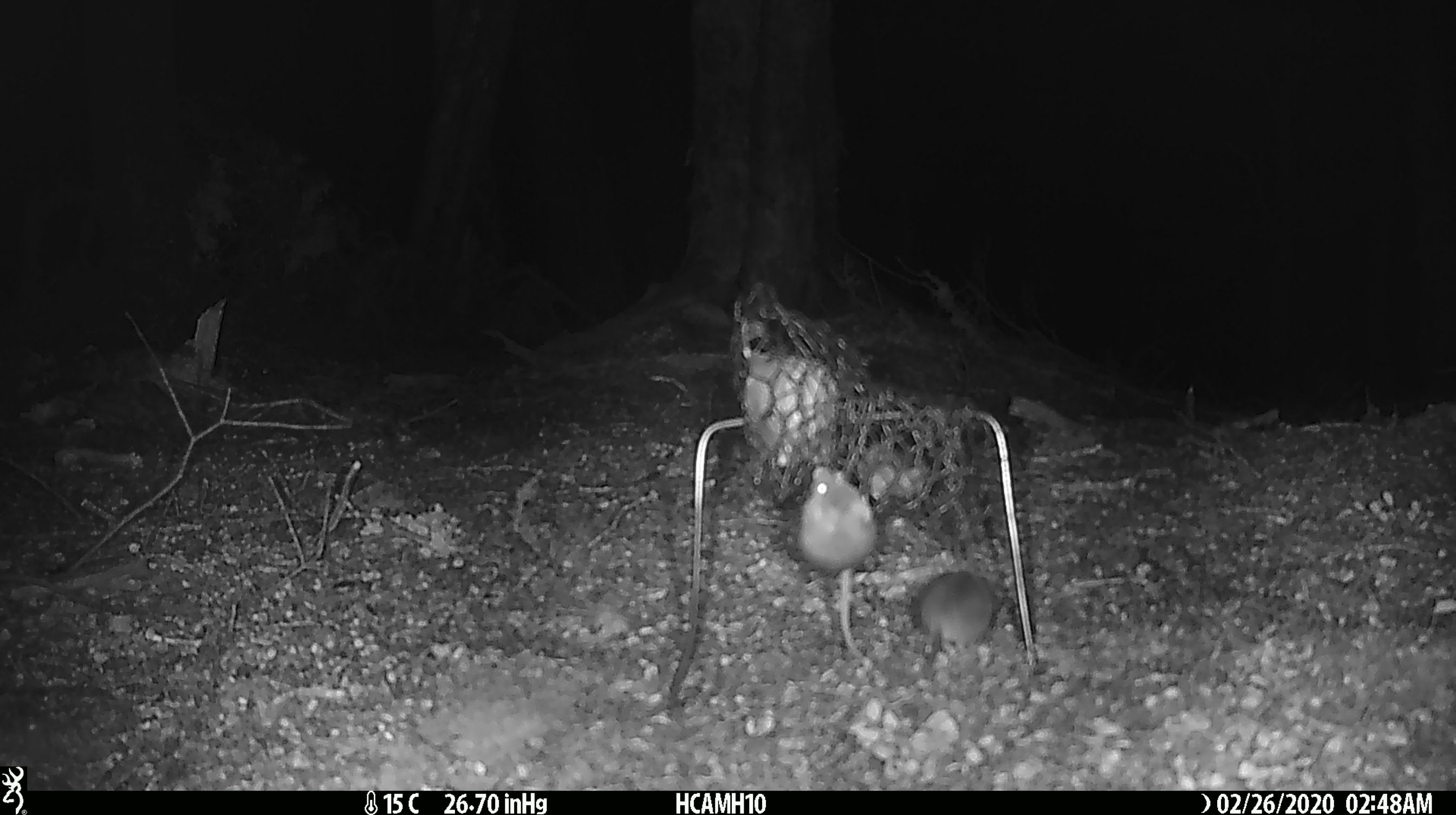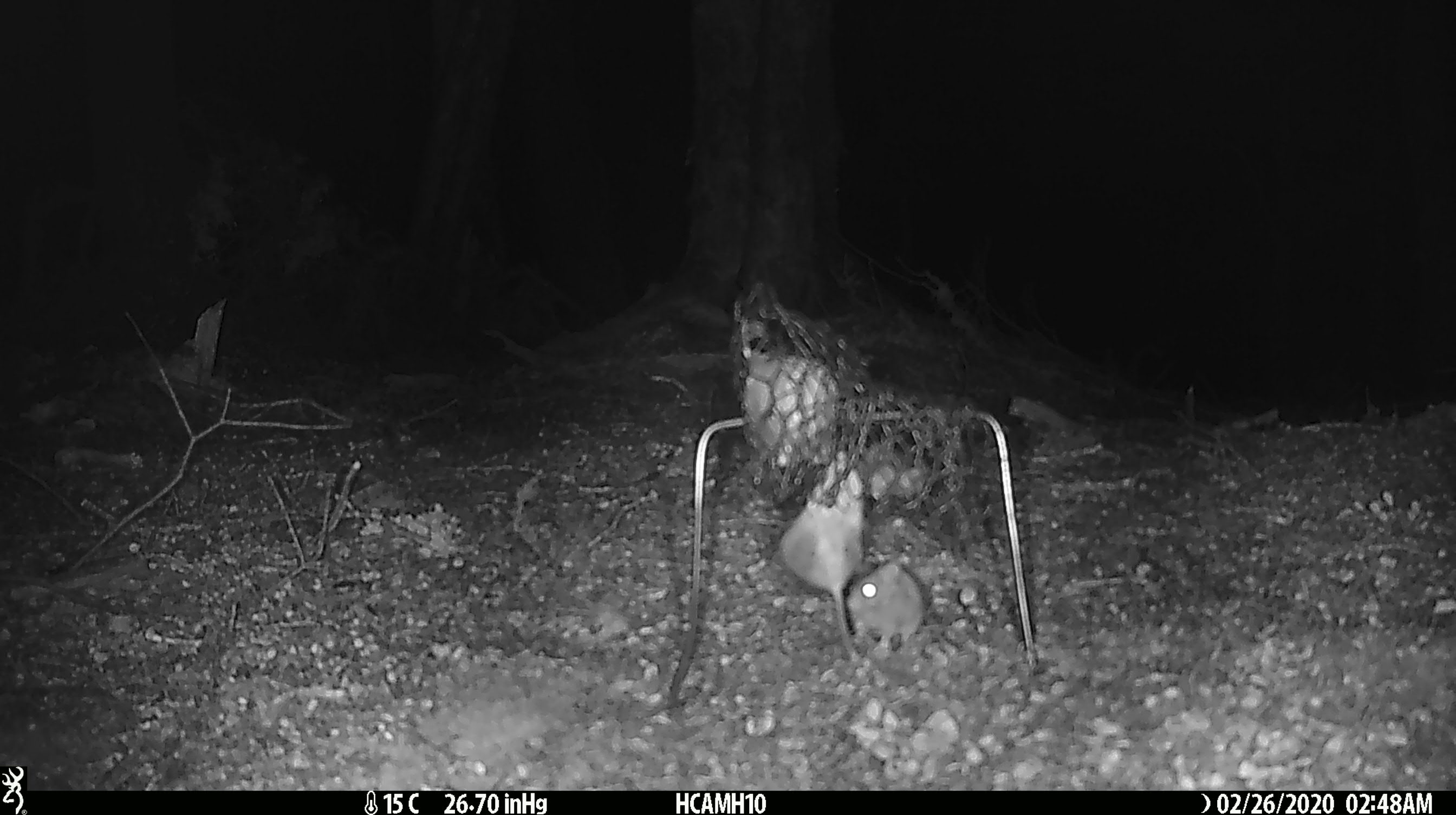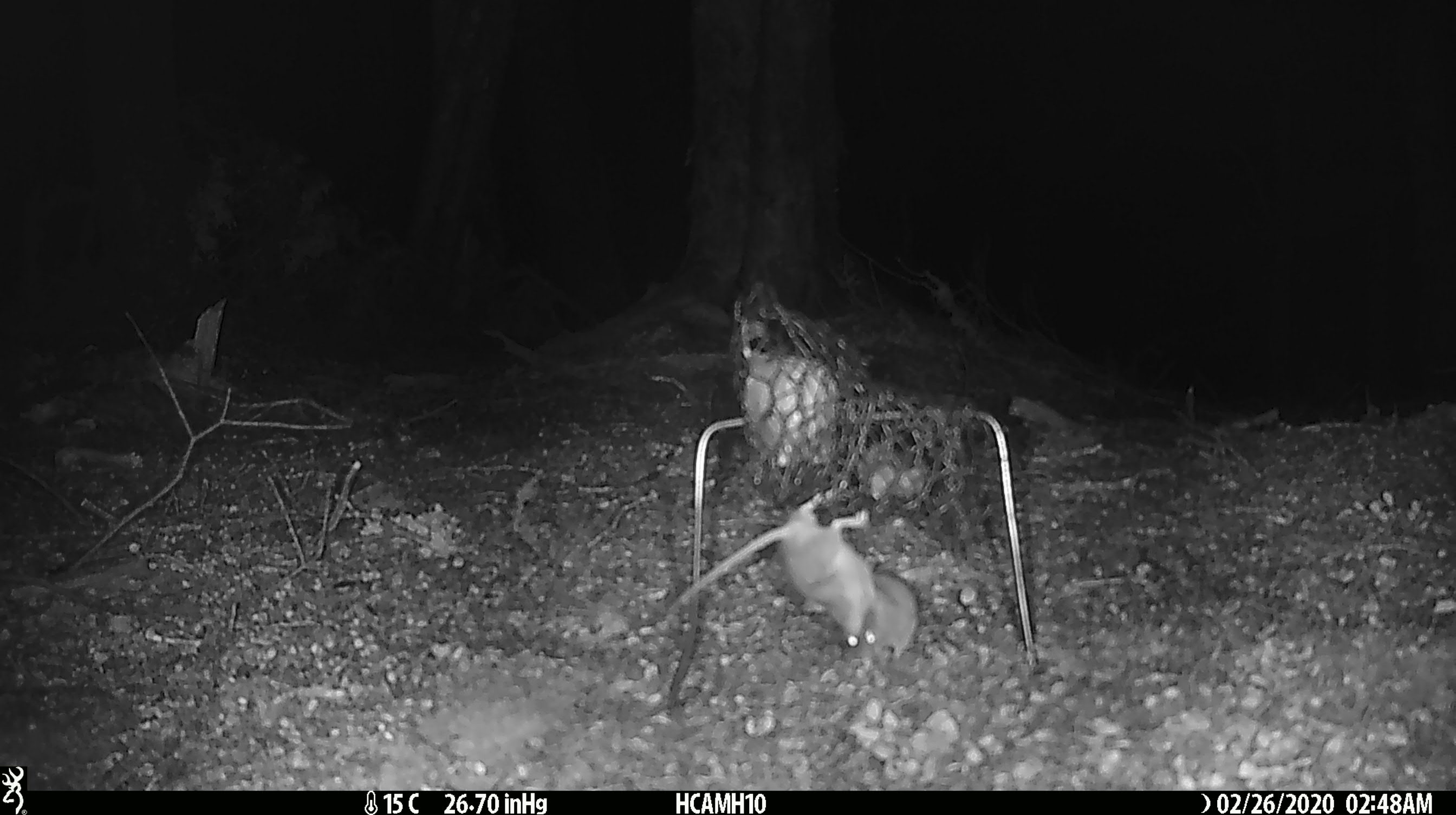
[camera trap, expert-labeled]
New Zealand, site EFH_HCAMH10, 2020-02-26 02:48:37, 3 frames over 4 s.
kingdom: Animalia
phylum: Chordata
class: Mammalia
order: Rodentia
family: Muridae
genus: Mus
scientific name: Mus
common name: mouse